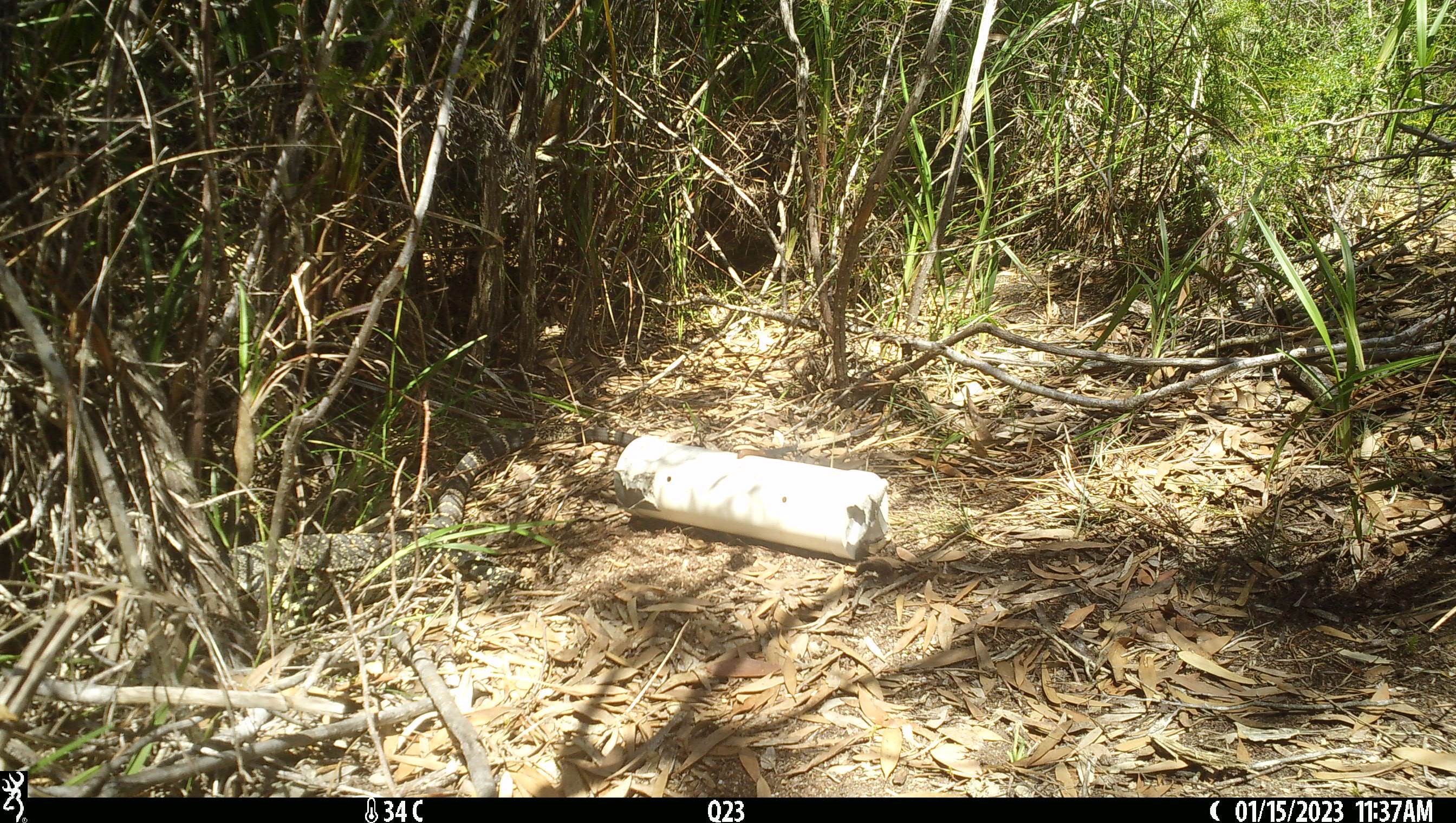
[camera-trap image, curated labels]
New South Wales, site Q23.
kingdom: Animalia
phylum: Chordata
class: Reptilia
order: Squamata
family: Varanidae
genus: Varanus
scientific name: Varanus varius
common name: lace monitor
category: goanna